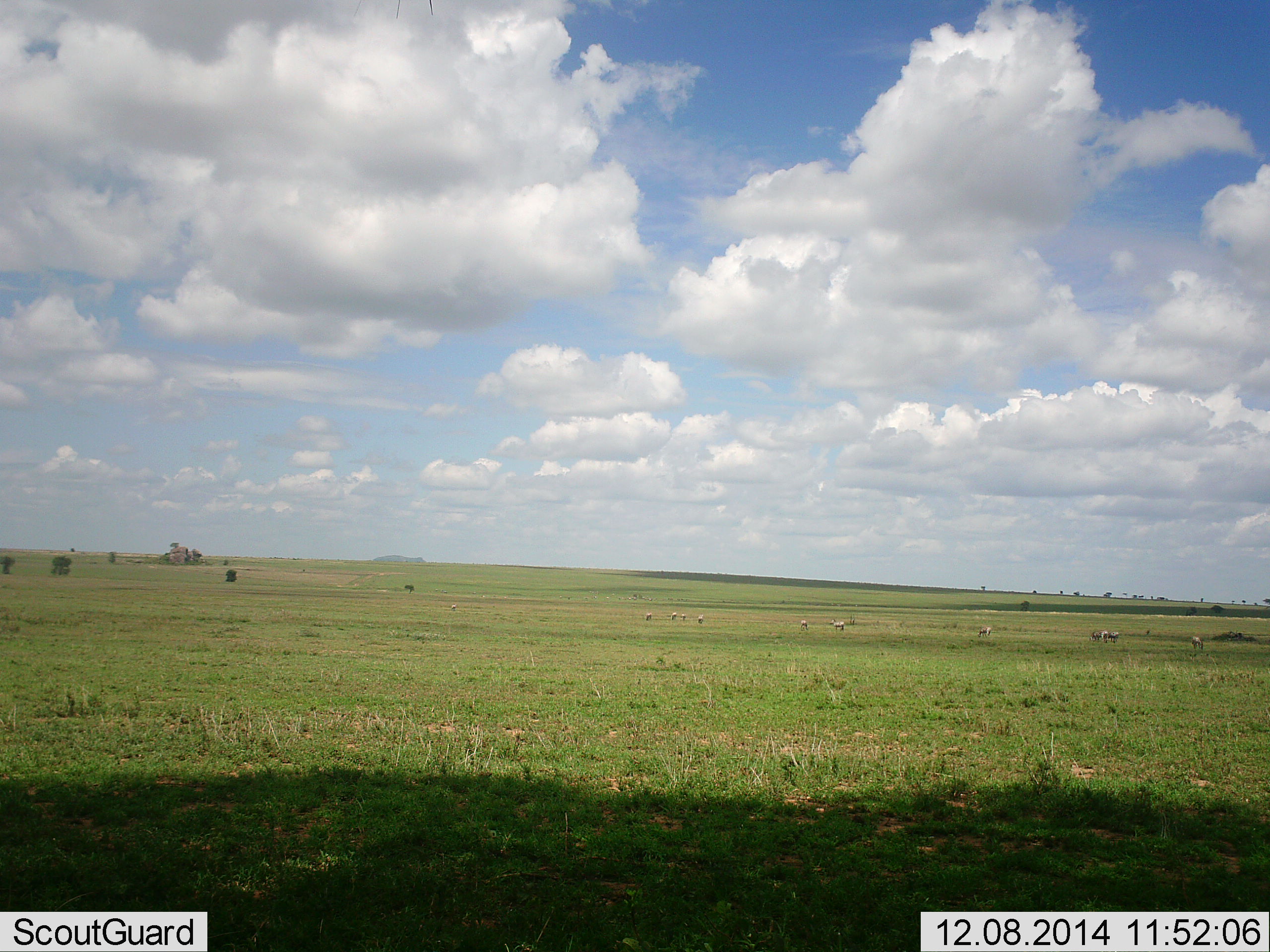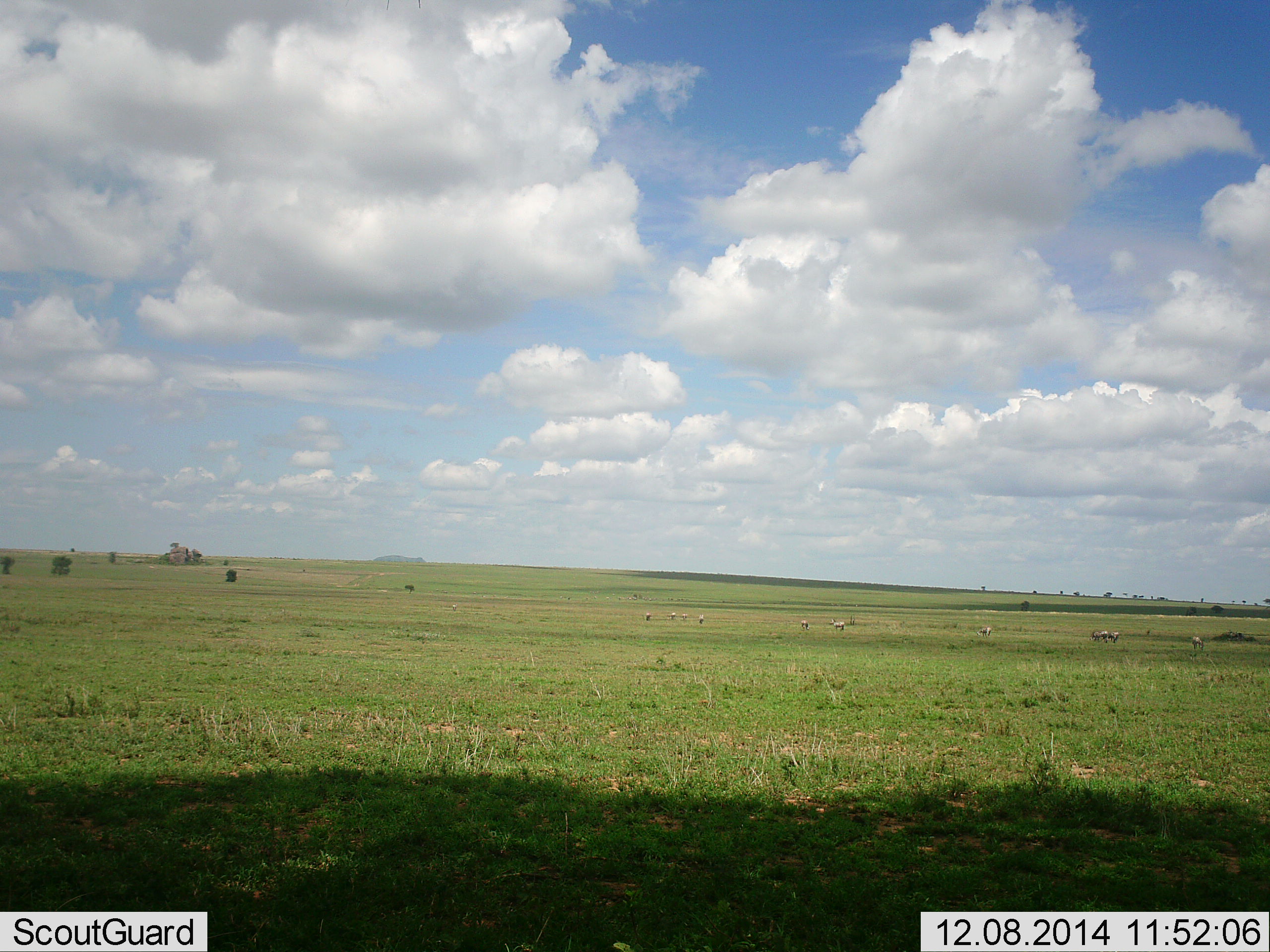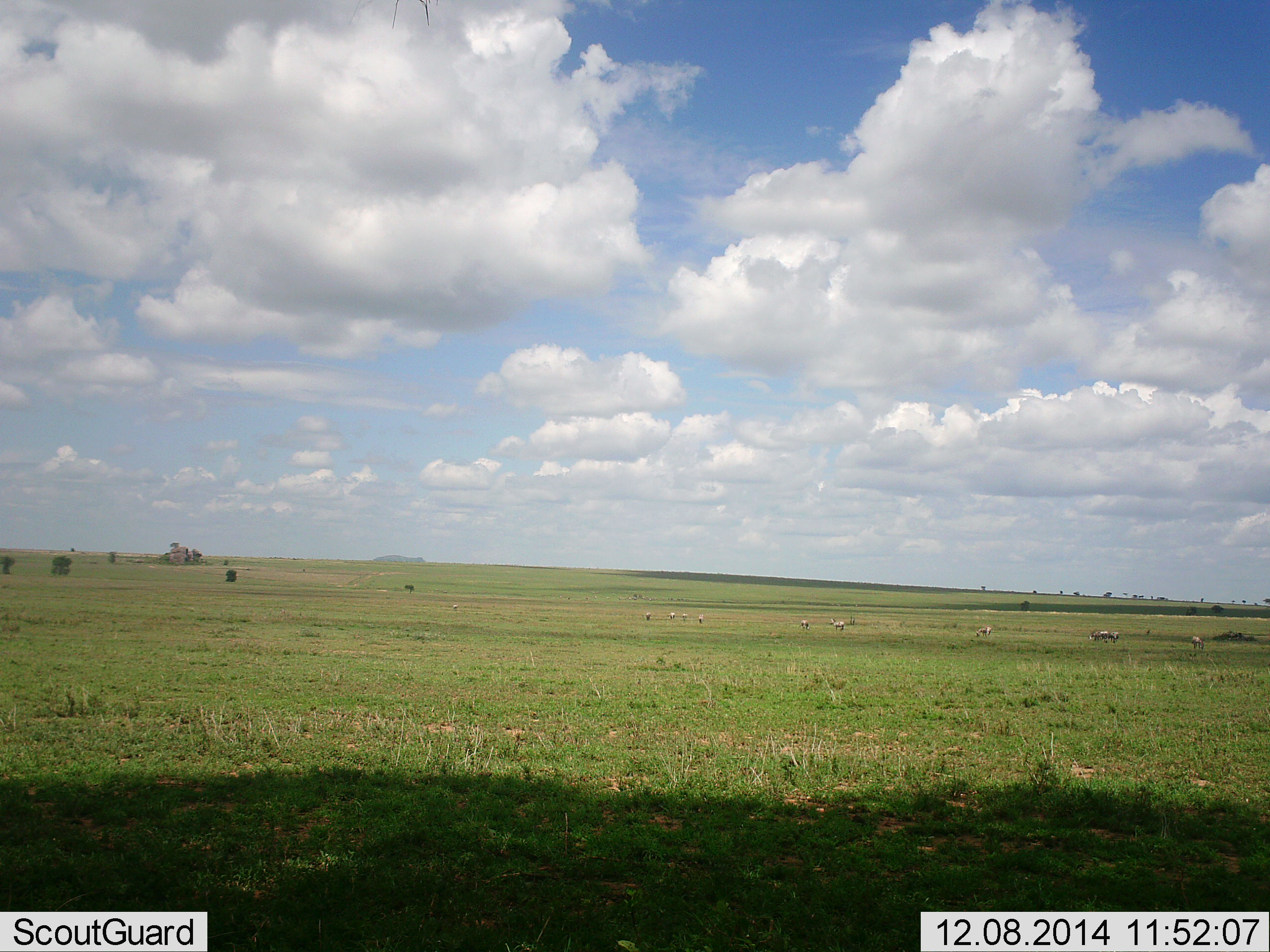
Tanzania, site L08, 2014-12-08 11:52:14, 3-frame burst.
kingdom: Animalia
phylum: Chordata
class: Mammalia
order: Perissodactyla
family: Equidae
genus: Equus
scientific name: Equus quagga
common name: plains zebra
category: zebra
Zebra (plains zebra) (Equus quagga), count 11-50. Behavior (volunteer vote fractions): standing 50%, resting 0%, moving 50%, interacting 0%. Young present (vote fraction): 0%. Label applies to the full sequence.